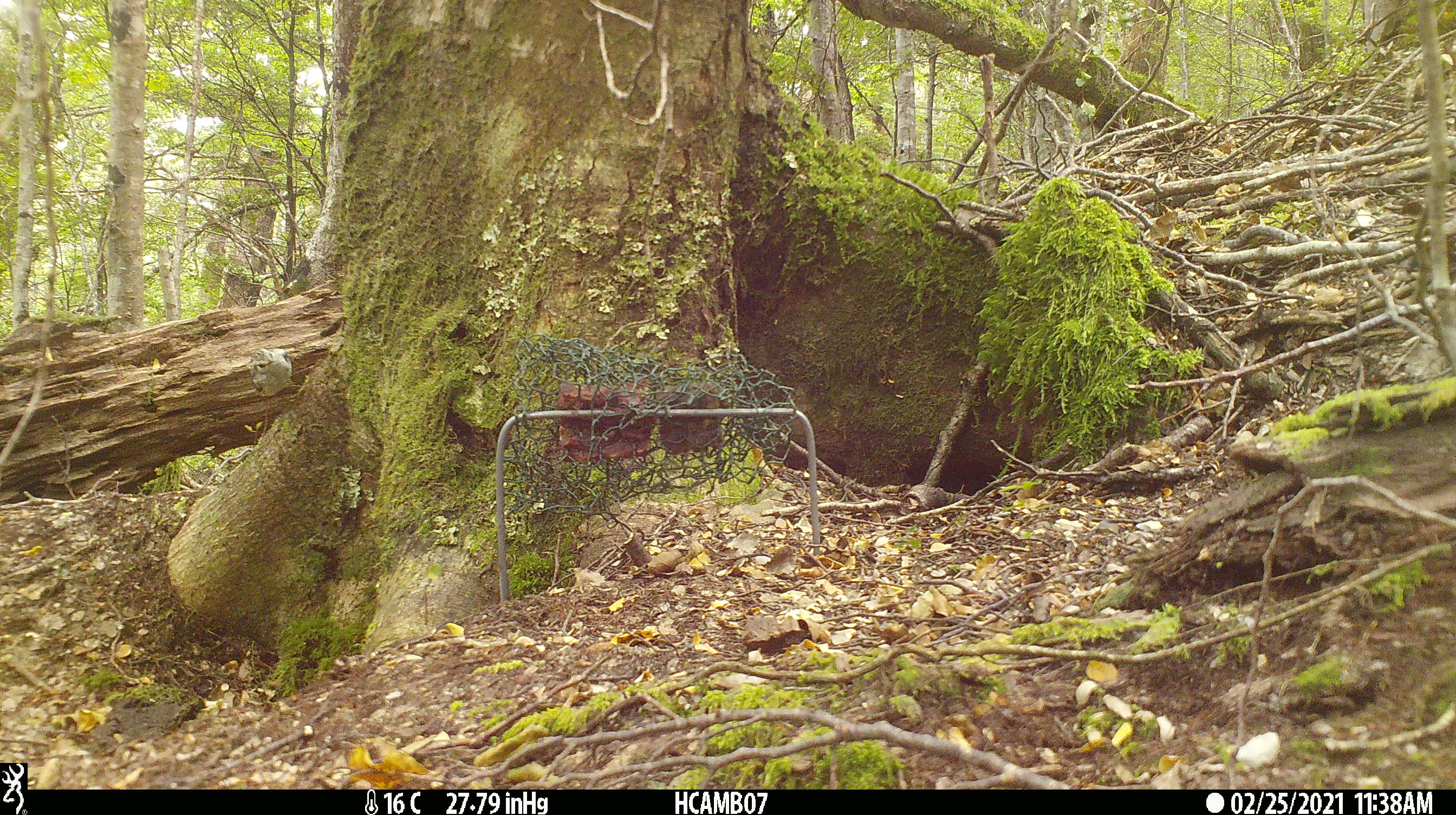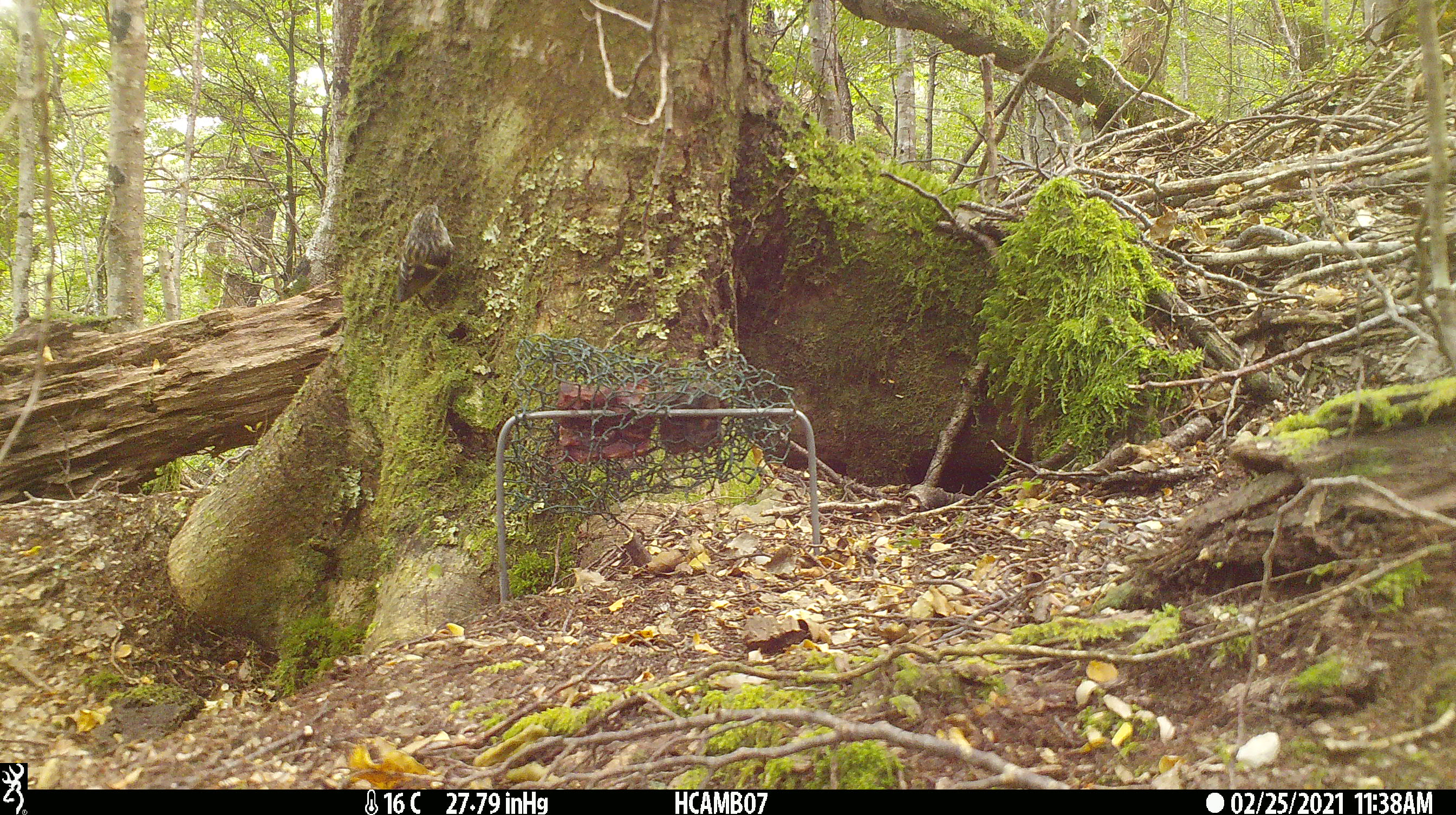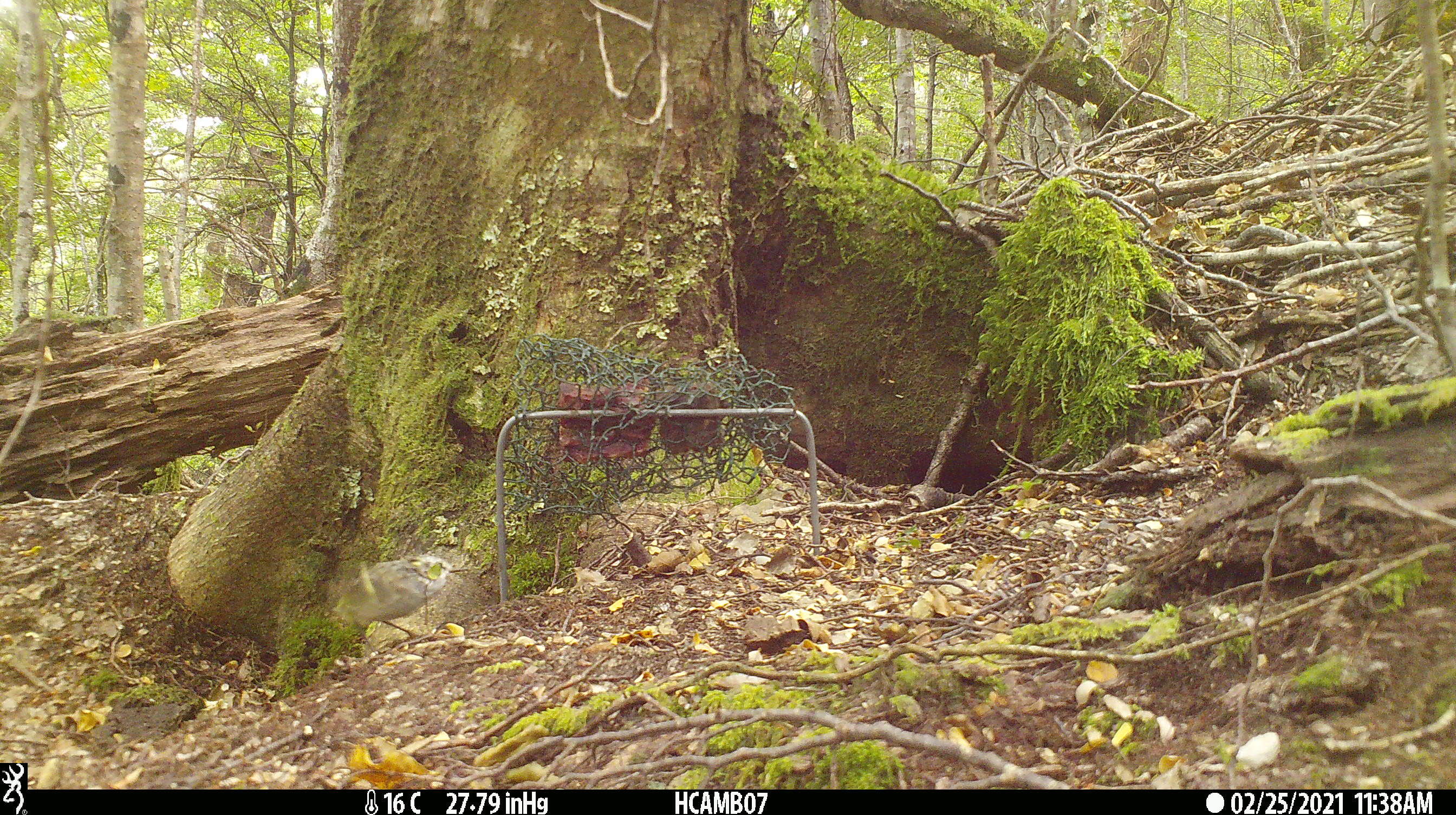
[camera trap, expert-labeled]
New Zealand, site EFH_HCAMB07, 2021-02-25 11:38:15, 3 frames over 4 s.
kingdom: Animalia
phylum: Chordata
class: Aves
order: Passeriformes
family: Acanthisittidae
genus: Acanthisitta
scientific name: Acanthisitta chloris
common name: rifleman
Rifleman (Acanthisitta chloris).